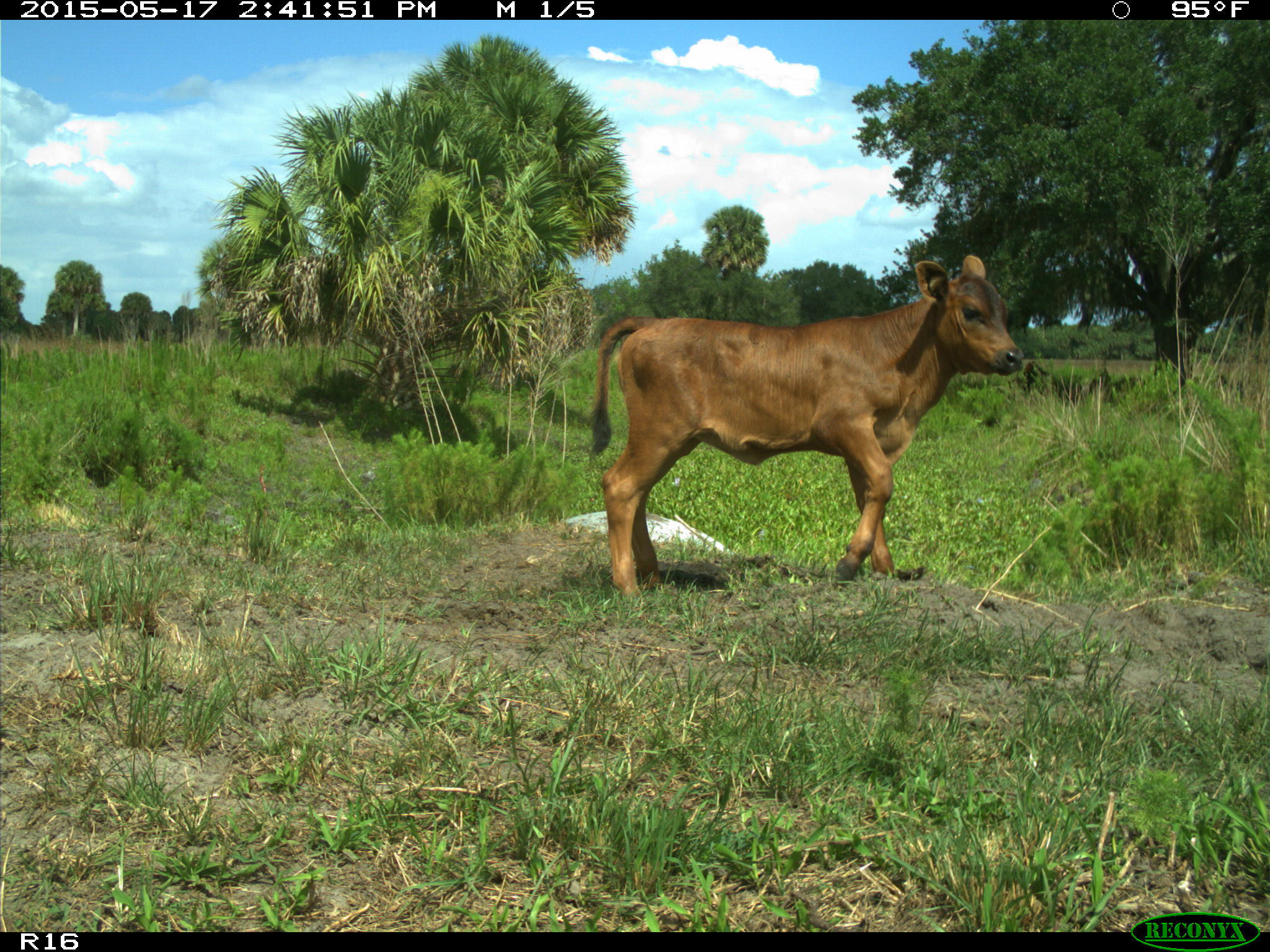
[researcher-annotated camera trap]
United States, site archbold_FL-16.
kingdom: Animalia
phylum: Chordata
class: Mammalia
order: Artiodactyla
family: Bovidae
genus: Bos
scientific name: Bos taurus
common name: domestic cow